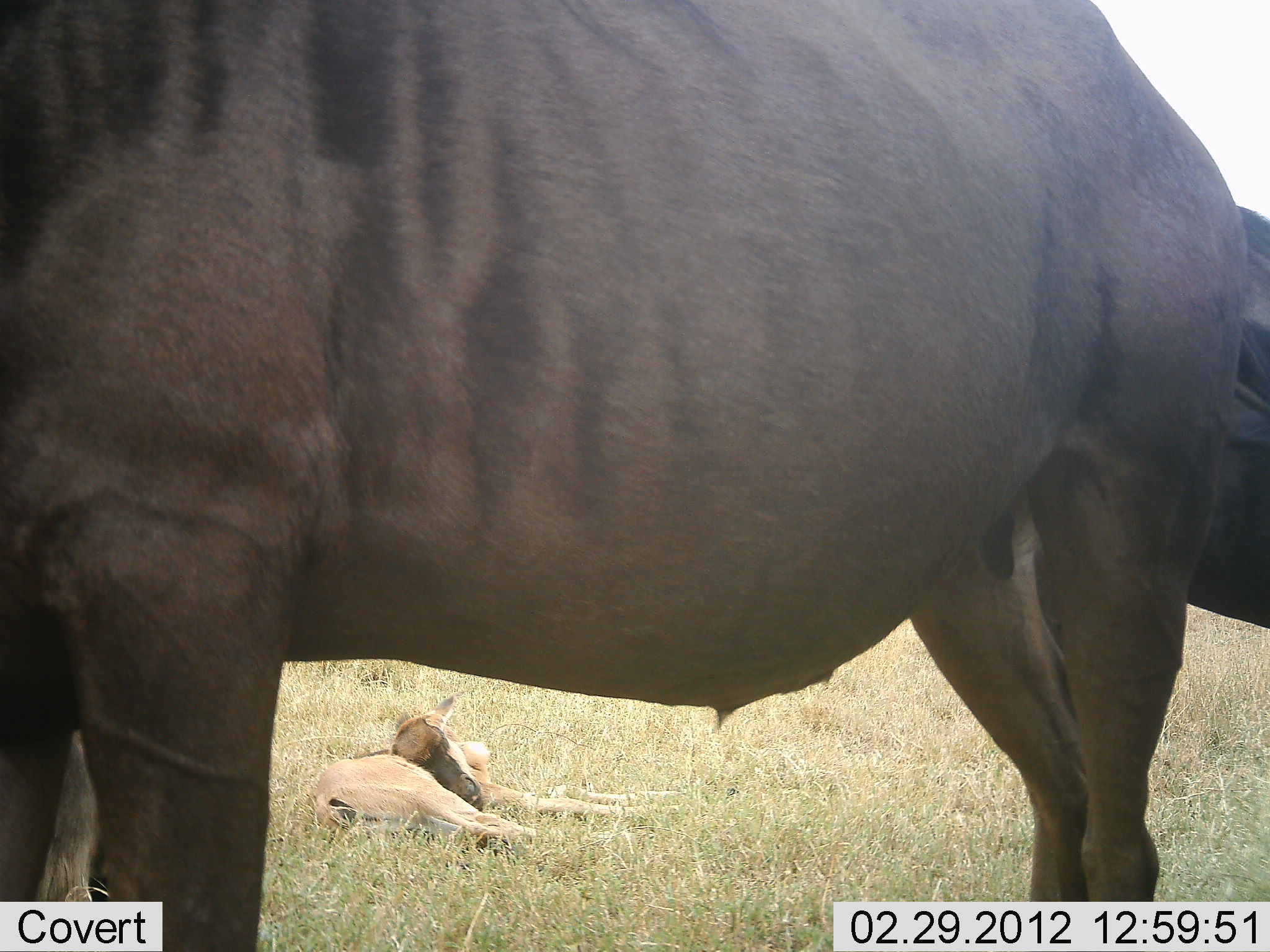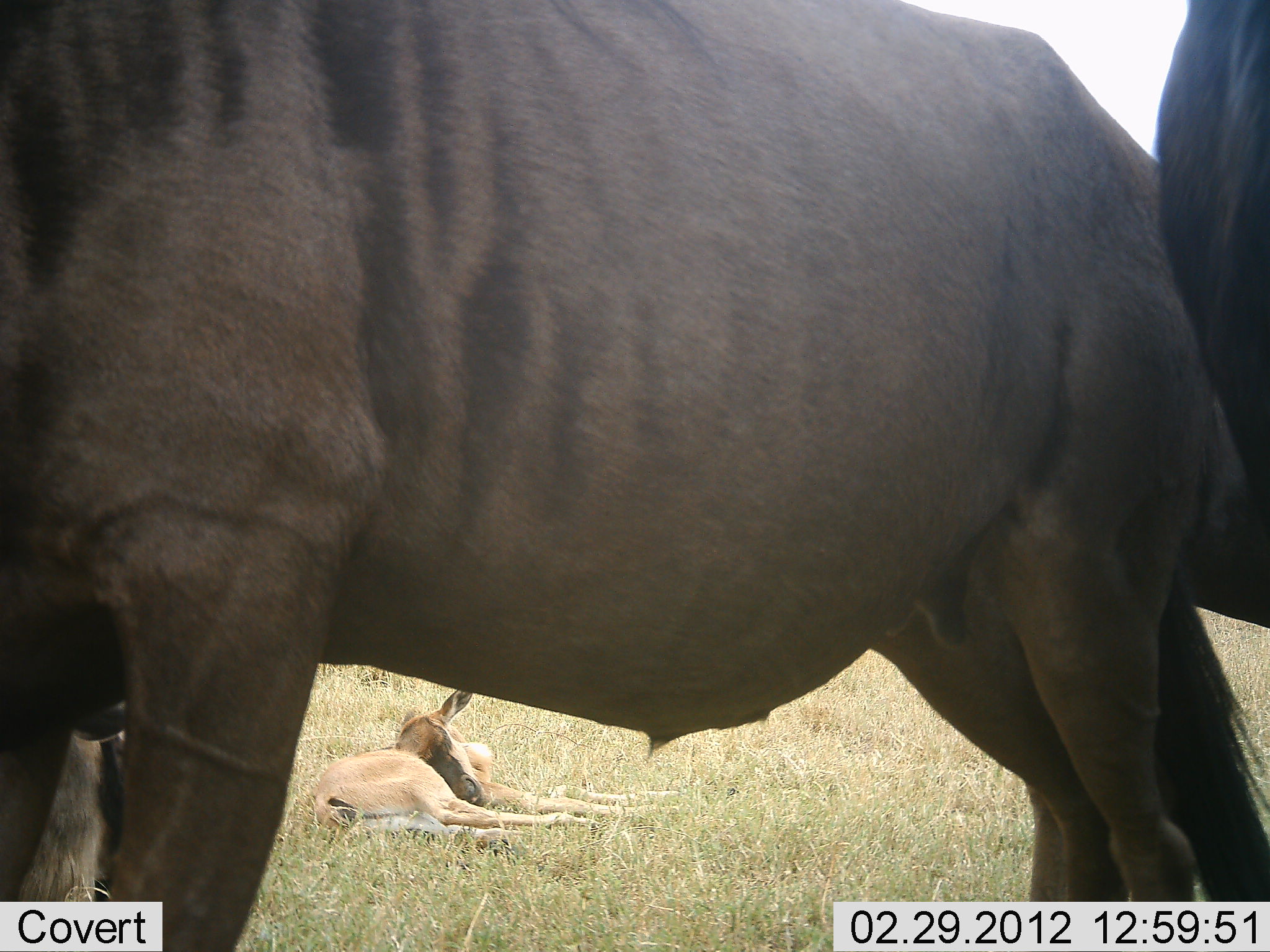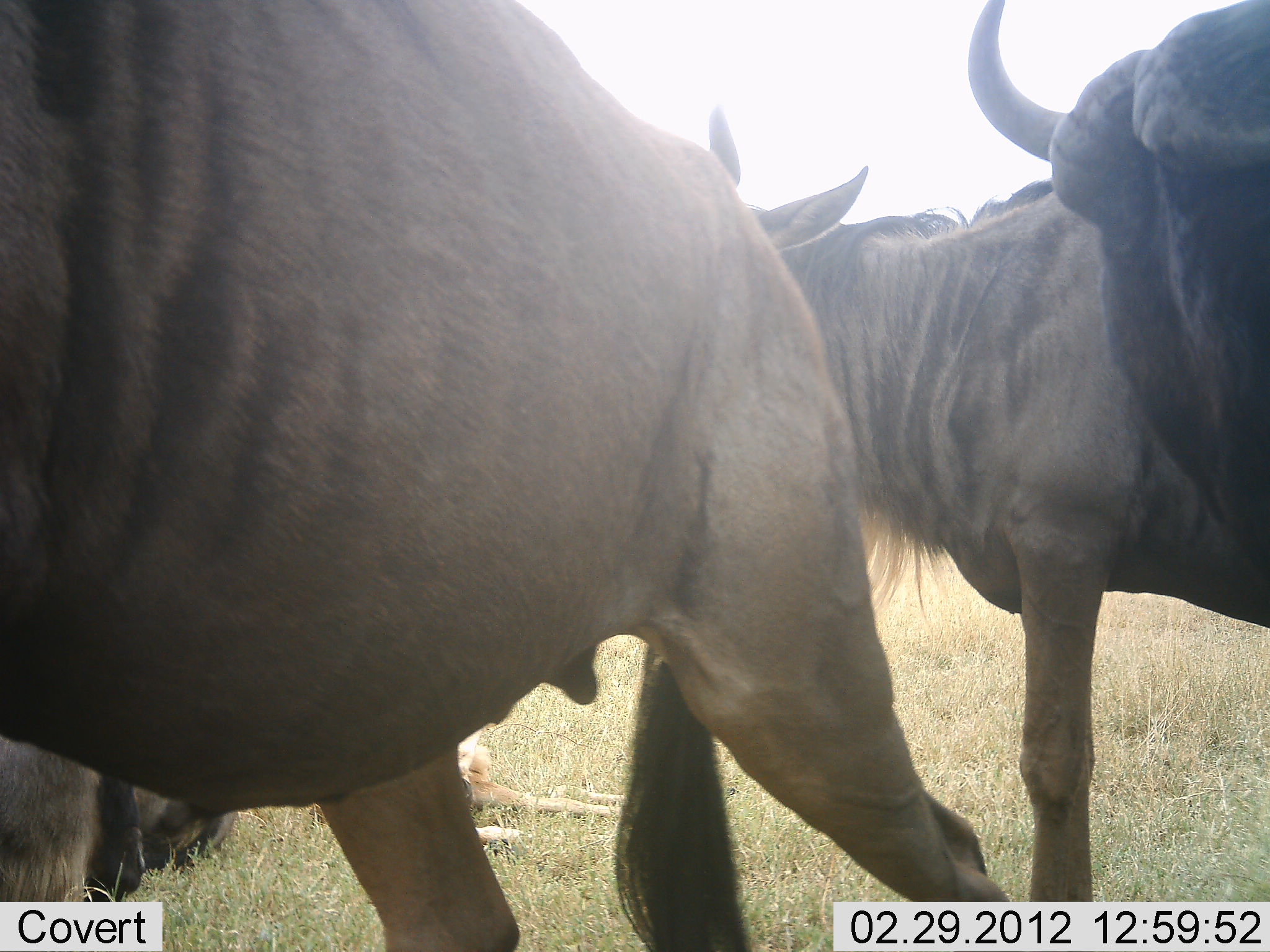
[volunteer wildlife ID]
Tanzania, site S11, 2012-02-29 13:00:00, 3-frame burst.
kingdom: Animalia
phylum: Chordata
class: Mammalia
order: Artiodactyla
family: Bovidae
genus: Eudorcas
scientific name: Eudorcas thomsonii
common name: thomson's gazelle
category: gazellethomsons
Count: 1.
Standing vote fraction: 0%.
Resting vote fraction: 100%.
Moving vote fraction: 0%.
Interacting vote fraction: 0%.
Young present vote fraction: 0%.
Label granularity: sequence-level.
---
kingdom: Animalia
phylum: Chordata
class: Mammalia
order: Artiodactyla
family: Bovidae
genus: Connochaetes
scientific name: Connochaetes taurinus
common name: blue wildebeest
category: wildebeest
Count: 3.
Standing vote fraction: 87%.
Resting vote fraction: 33%.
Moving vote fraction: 27%.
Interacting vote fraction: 7%.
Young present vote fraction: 60%.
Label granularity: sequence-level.